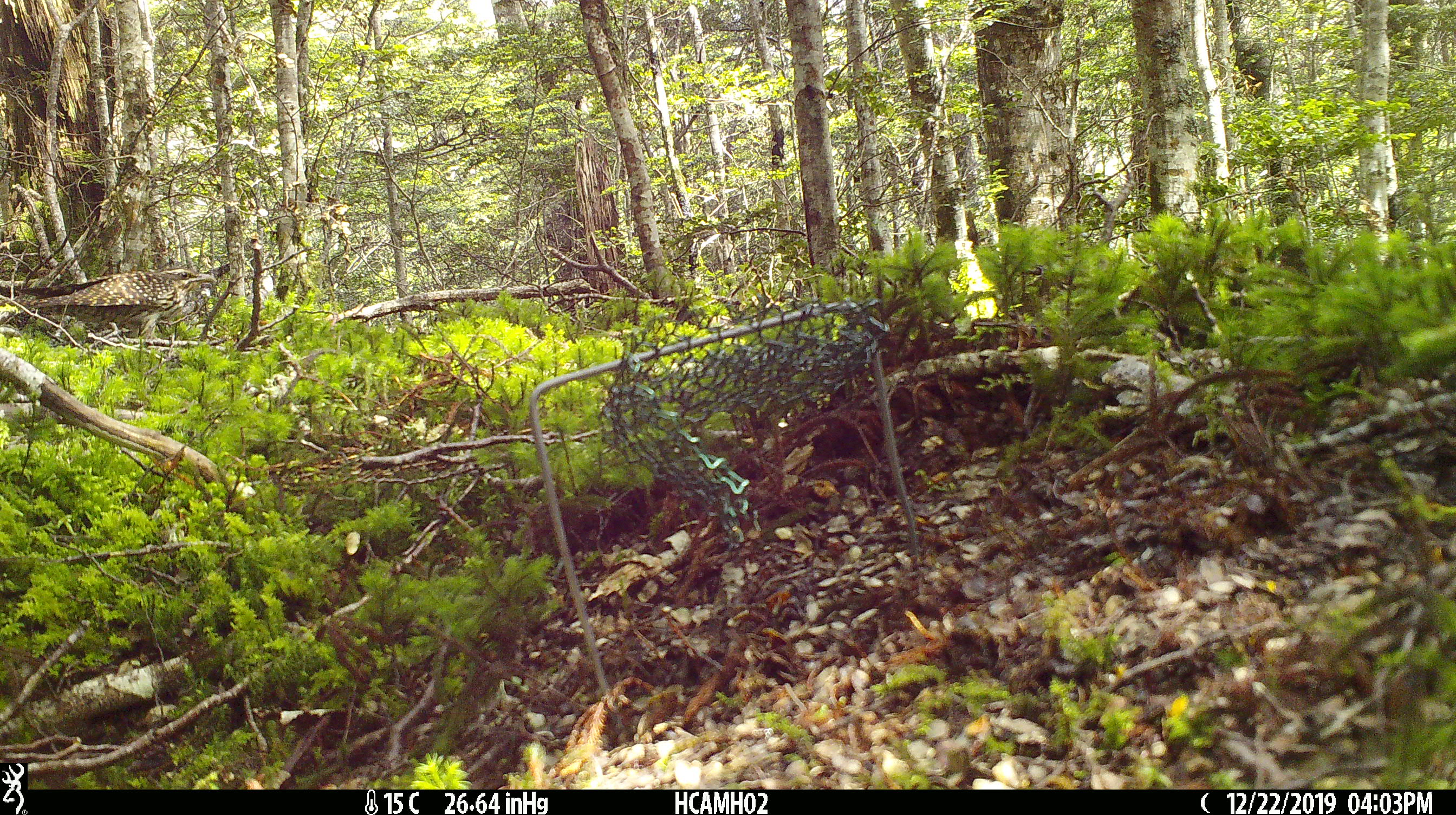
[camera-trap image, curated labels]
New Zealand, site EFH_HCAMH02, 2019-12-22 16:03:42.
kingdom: Animalia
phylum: Chordata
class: Aves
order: Cuculiformes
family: Cuculidae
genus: Urodynamis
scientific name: Urodynamis taitensis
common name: long-tailed cuckoo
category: long tailed cuckoo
Long tailed cuckoo (long-tailed cuckoo) (Urodynamis taitensis).